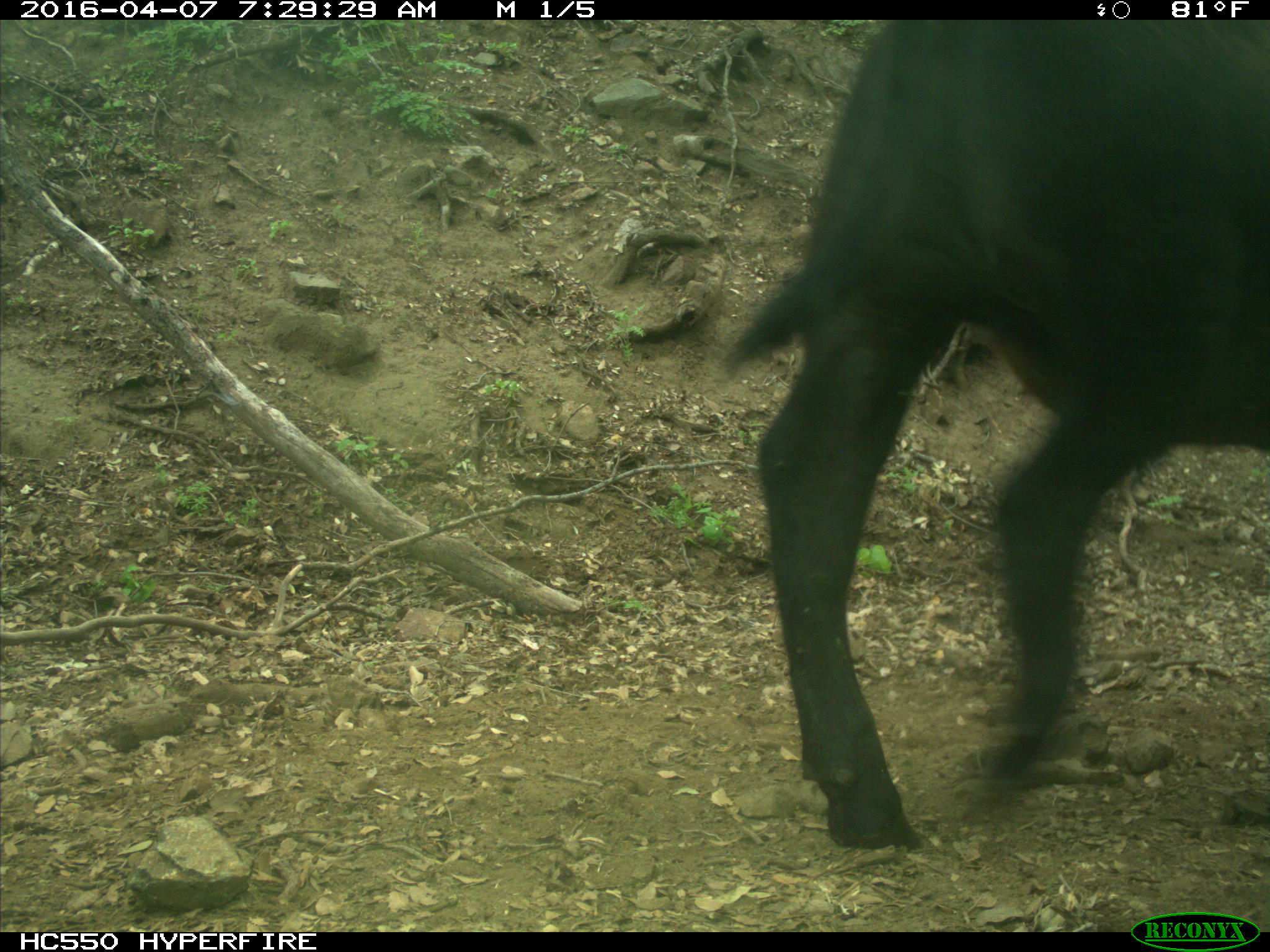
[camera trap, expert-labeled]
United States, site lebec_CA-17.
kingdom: Animalia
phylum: Chordata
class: Mammalia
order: Artiodactyla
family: Bovidae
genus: Bos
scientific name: Bos taurus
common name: domestic cow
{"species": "Bos taurus (domestic cow)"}